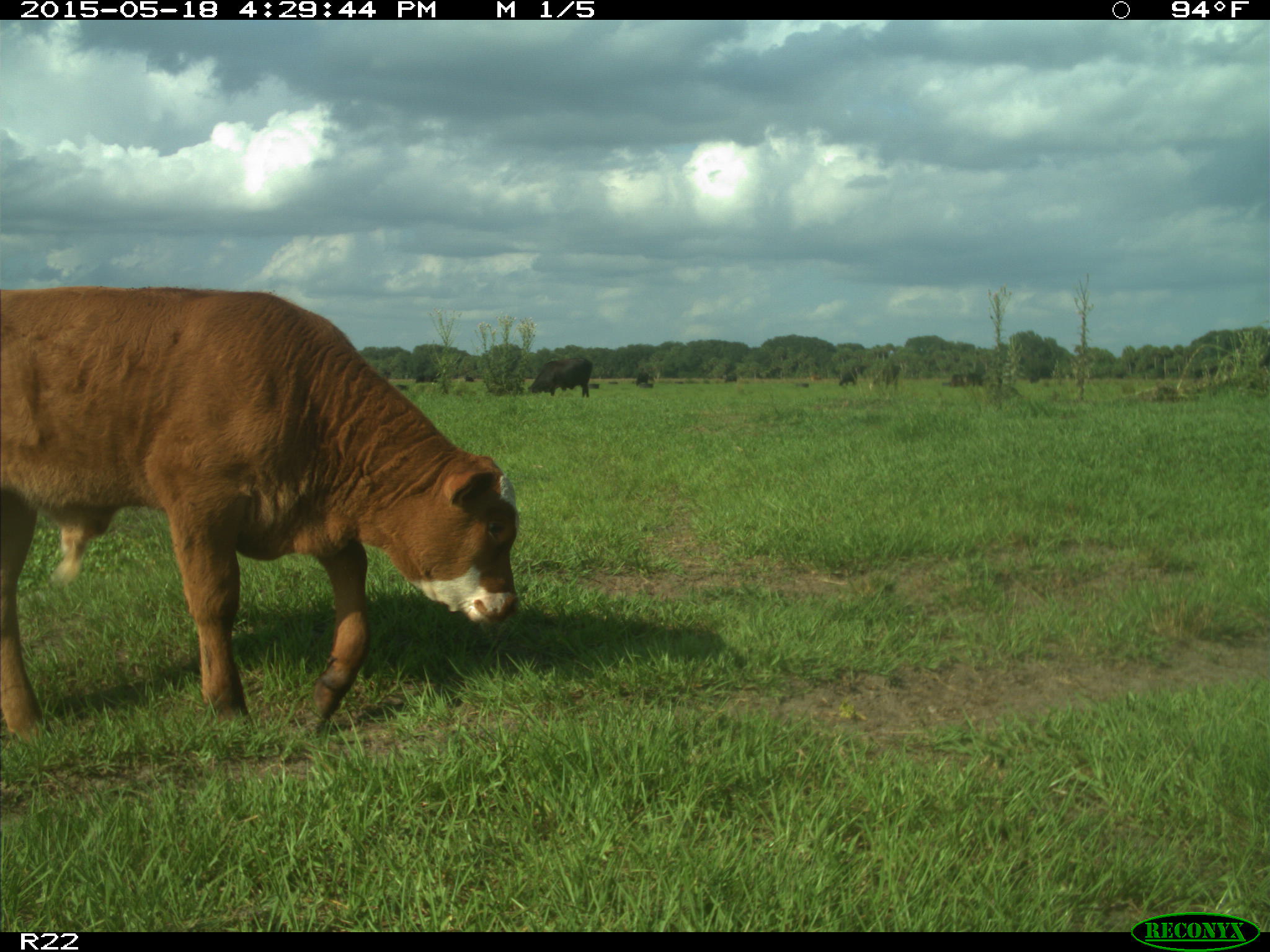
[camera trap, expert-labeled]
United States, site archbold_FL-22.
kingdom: Animalia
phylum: Chordata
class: Mammalia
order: Artiodactyla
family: Bovidae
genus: Bos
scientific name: Bos taurus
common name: domestic cow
Bos taurus (domestic cow).